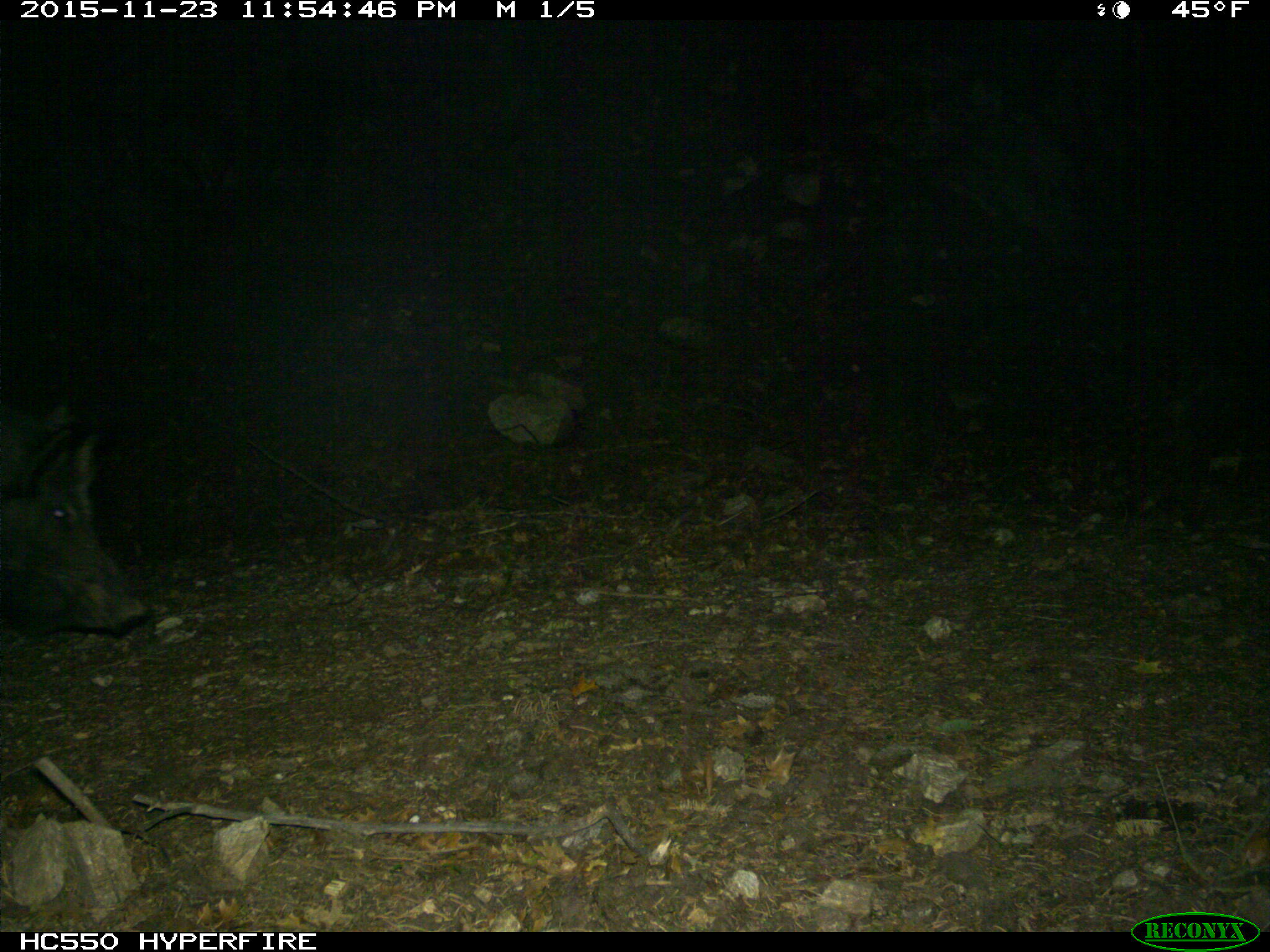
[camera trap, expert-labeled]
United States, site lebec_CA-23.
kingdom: Animalia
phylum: Chordata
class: Mammalia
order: Artiodactyla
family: Suidae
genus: Sus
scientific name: Sus scrofa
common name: wild boar